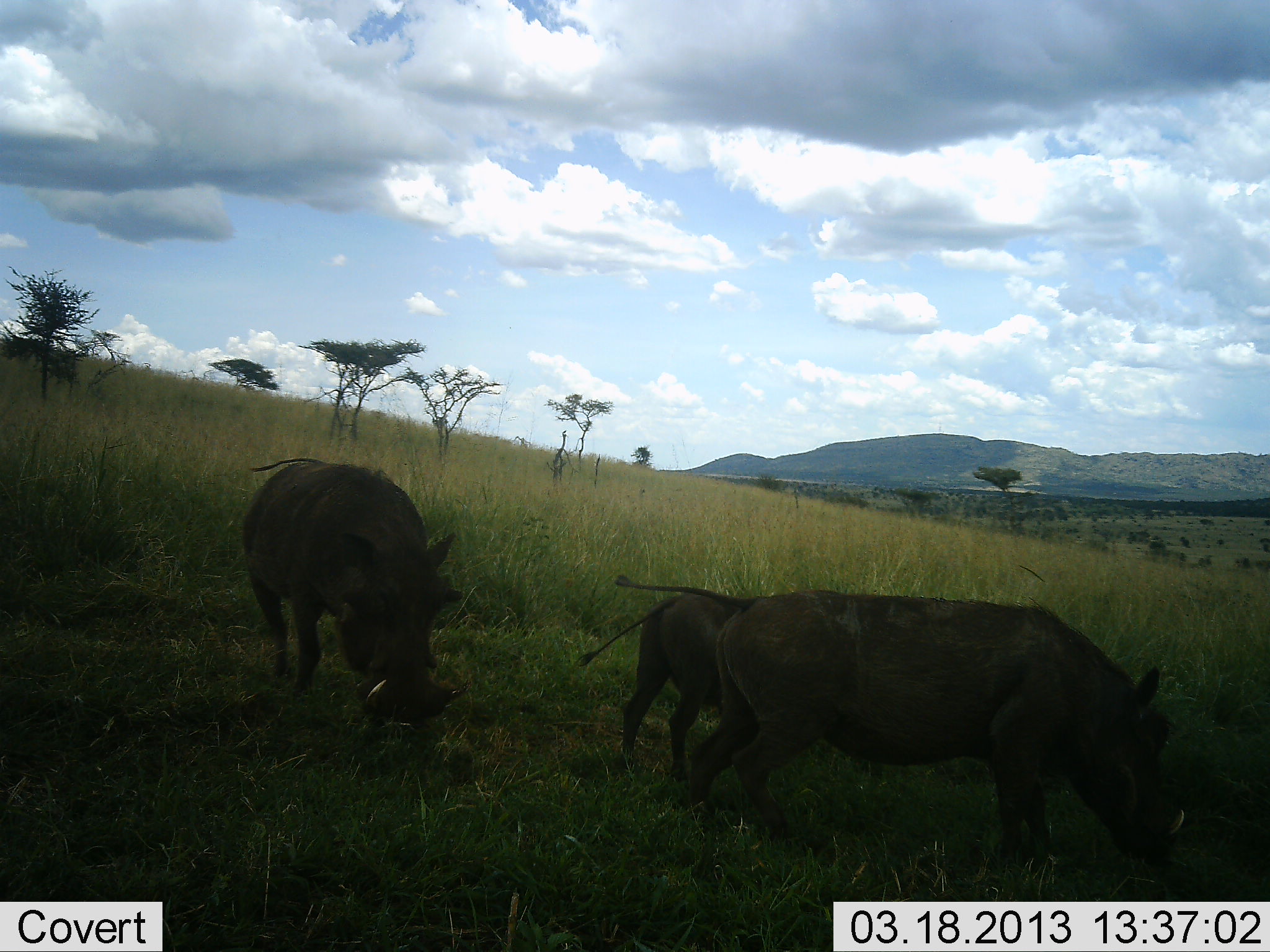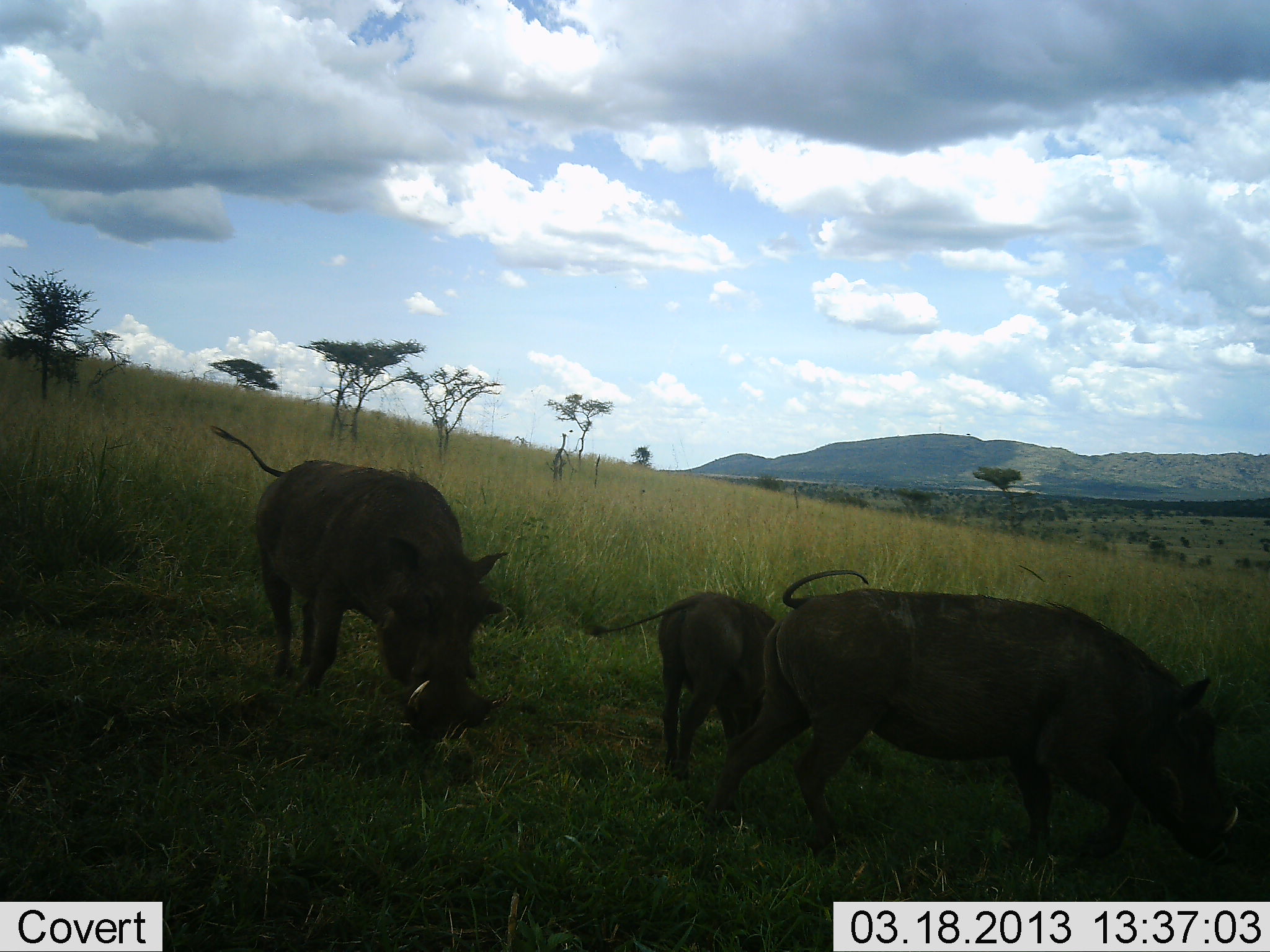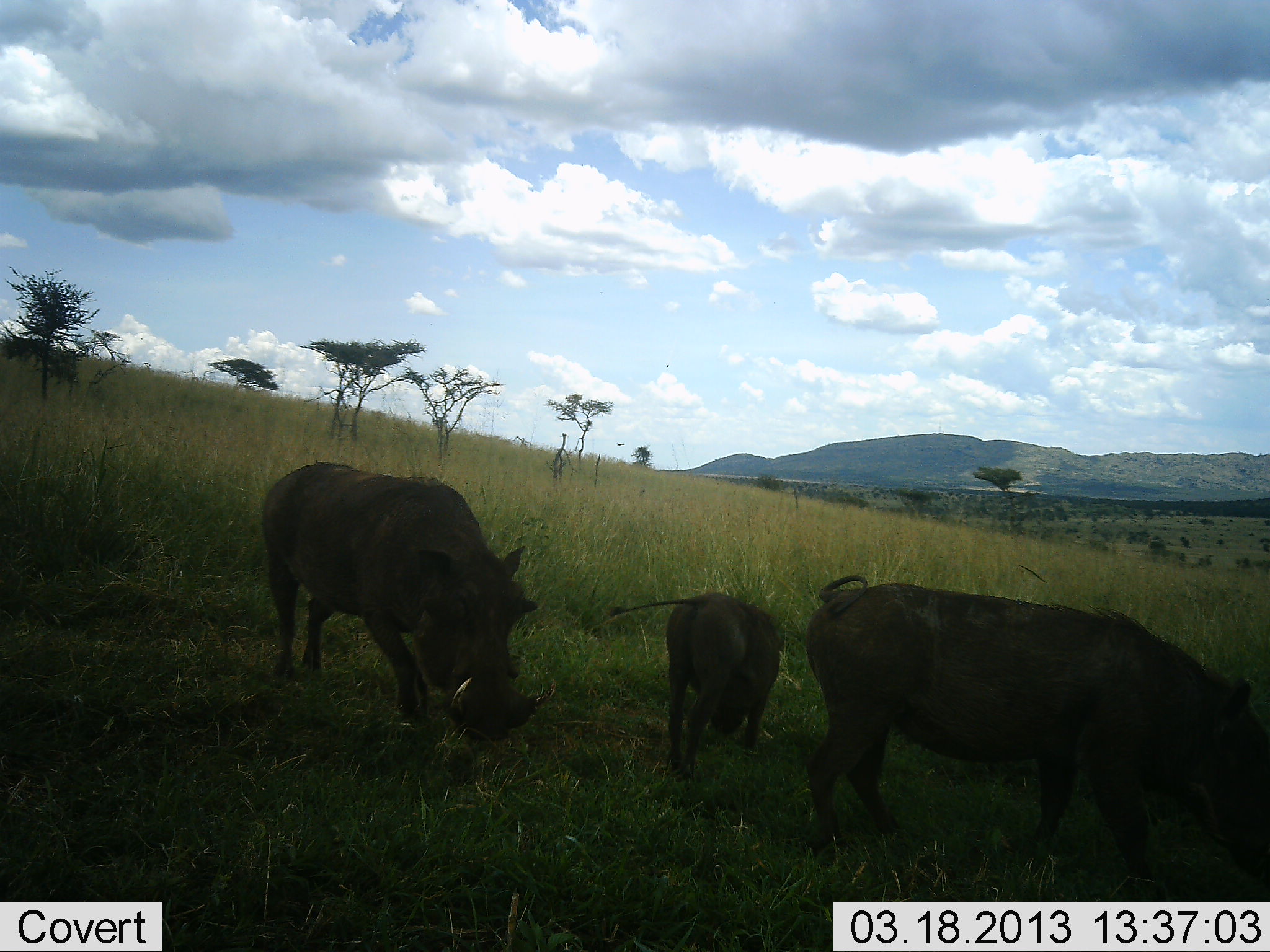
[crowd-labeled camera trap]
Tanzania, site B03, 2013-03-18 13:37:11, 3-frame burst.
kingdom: Animalia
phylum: Chordata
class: Mammalia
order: Artiodactyla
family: Suidae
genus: Phacochoerus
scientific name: Phacochoerus africanus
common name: warthog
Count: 3.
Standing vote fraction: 5%.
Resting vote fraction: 0%.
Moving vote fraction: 35%.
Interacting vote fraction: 0%.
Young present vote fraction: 65%.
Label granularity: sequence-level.